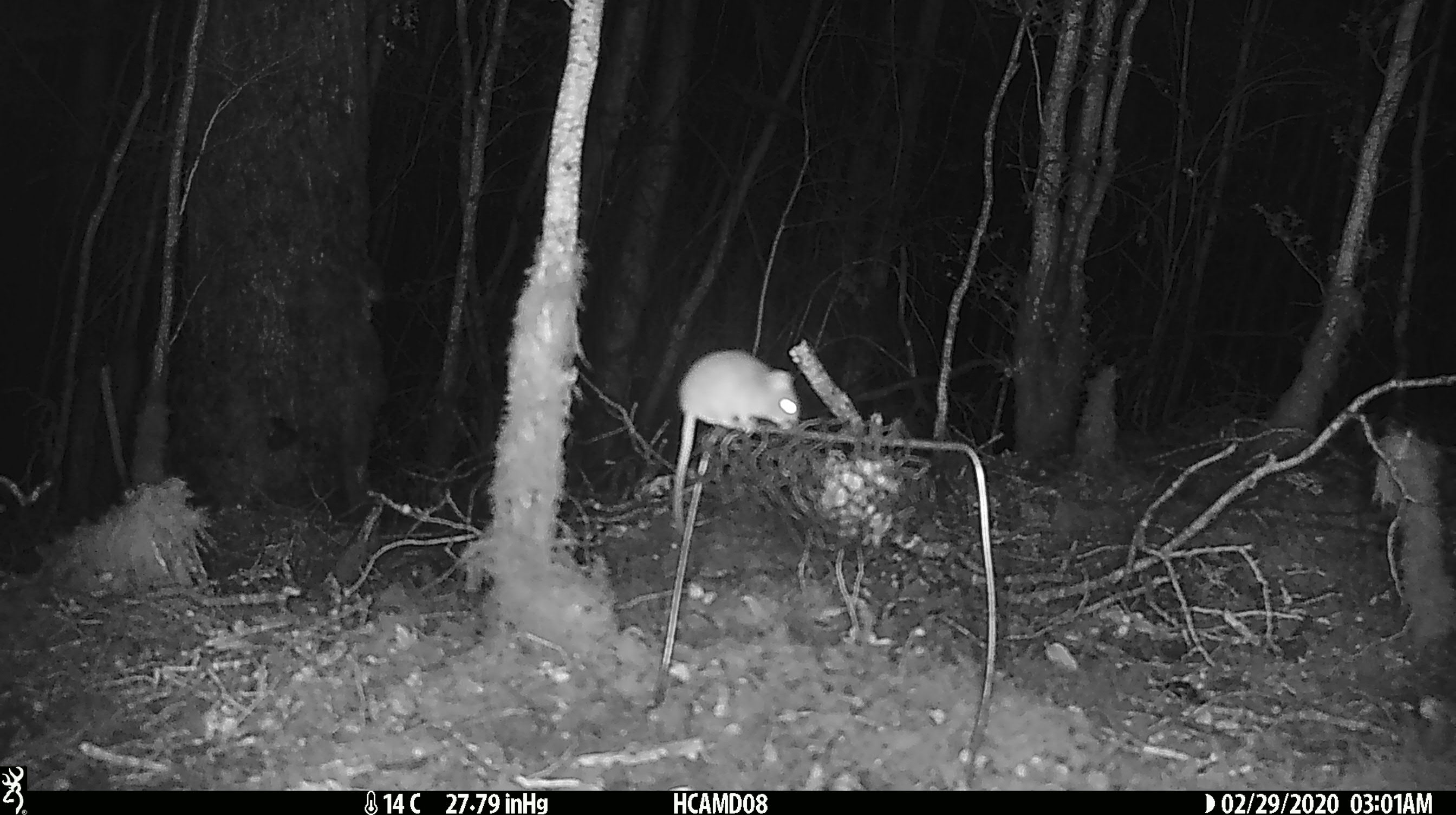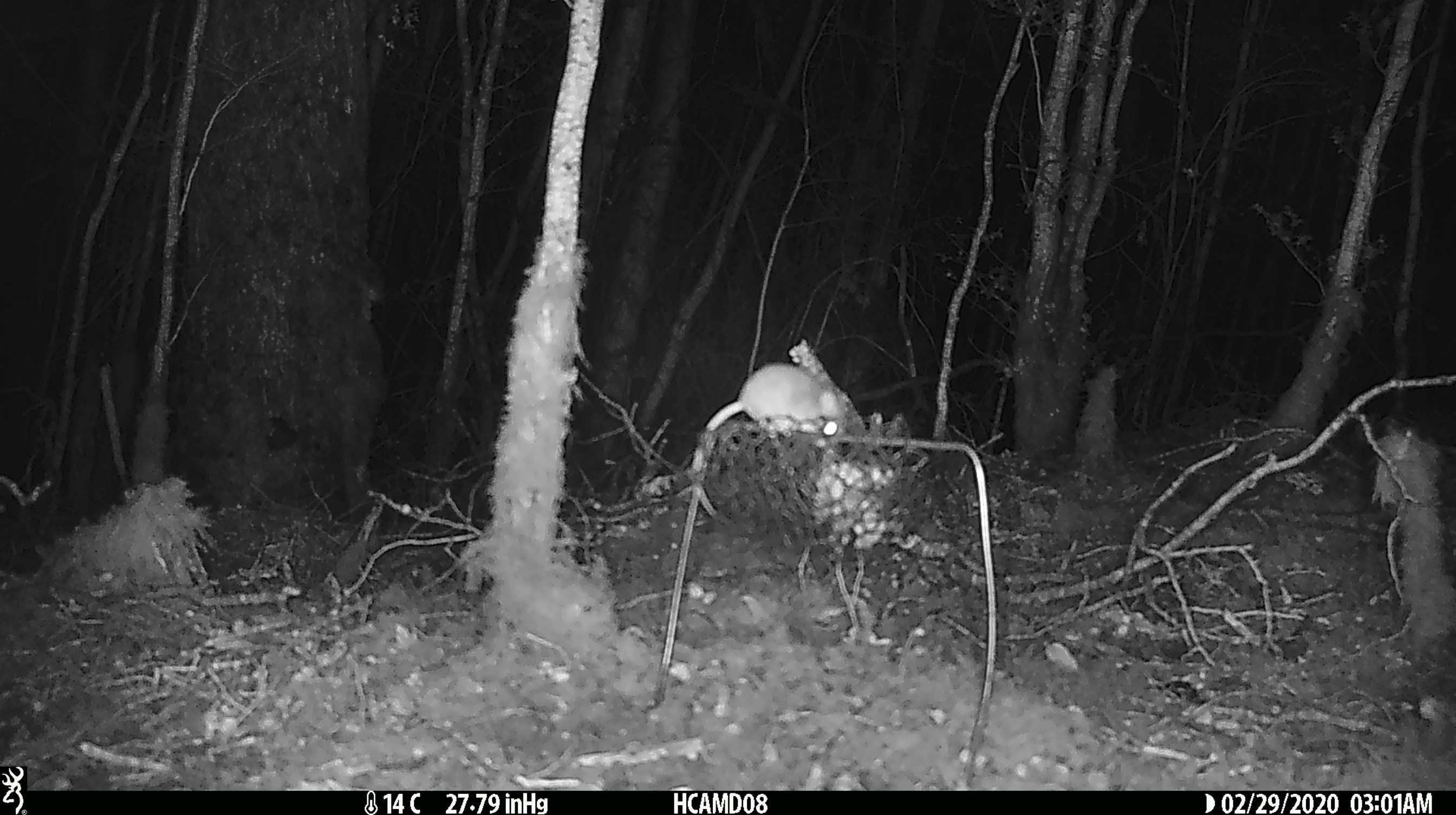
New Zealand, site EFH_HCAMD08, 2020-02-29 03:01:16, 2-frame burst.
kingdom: Animalia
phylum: Chordata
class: Mammalia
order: Rodentia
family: Muridae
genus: Mus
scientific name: Mus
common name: mouse